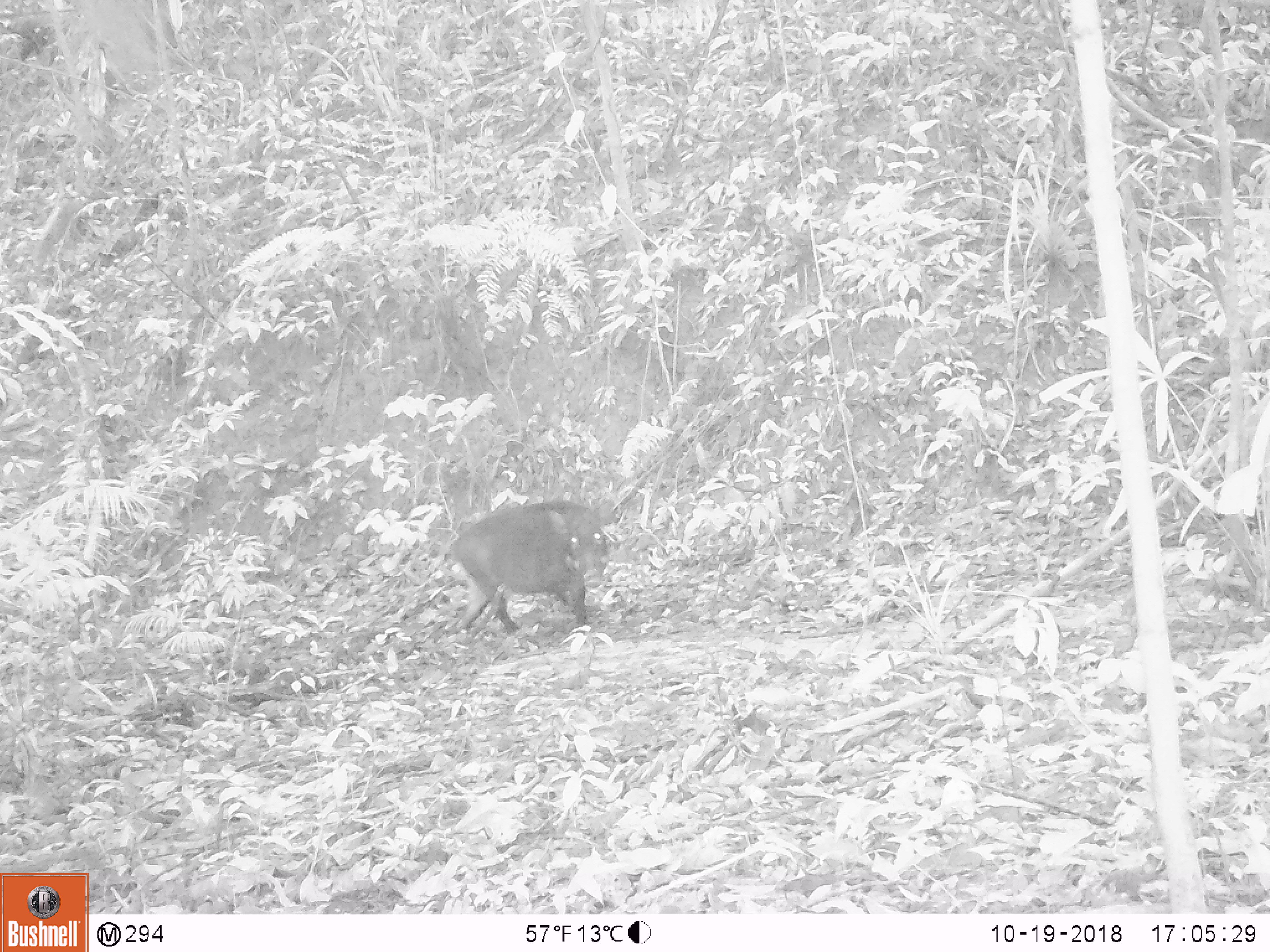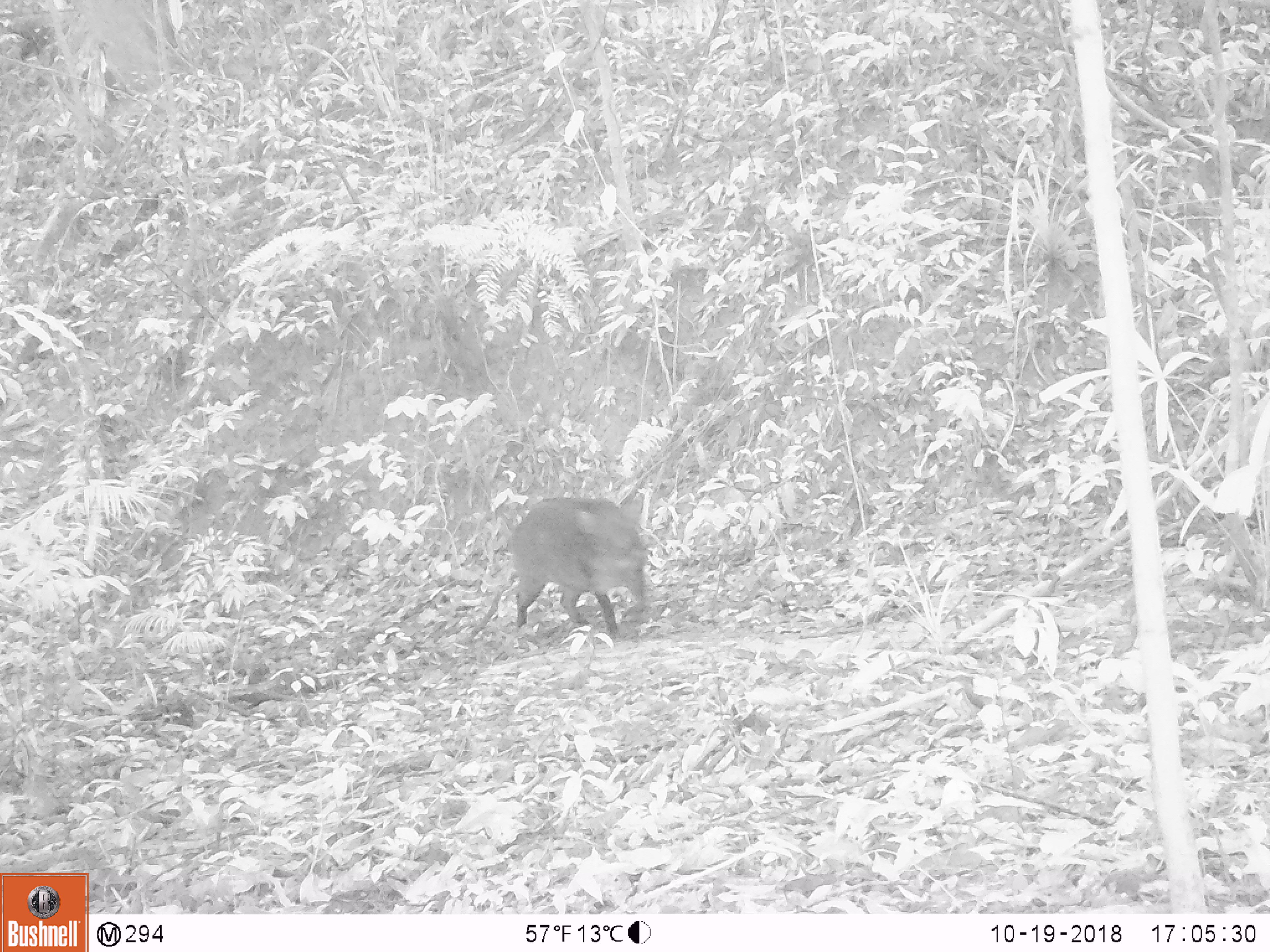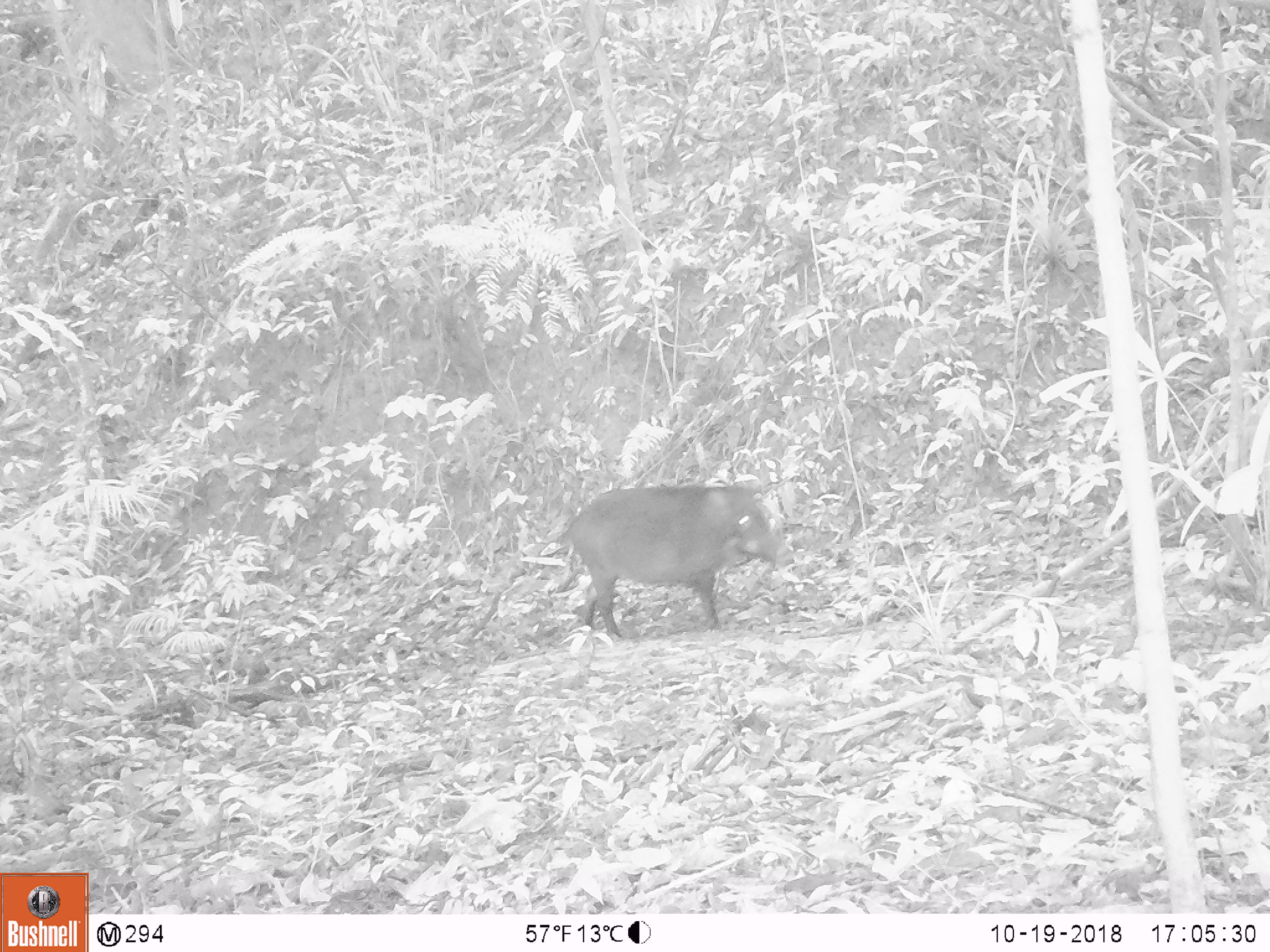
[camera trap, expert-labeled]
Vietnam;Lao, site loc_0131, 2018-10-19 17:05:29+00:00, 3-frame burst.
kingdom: Animalia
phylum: Chordata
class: Mammalia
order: Artiodactyla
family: Suidae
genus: Sus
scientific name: Sus scrofa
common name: eurasian wild pig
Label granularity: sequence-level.